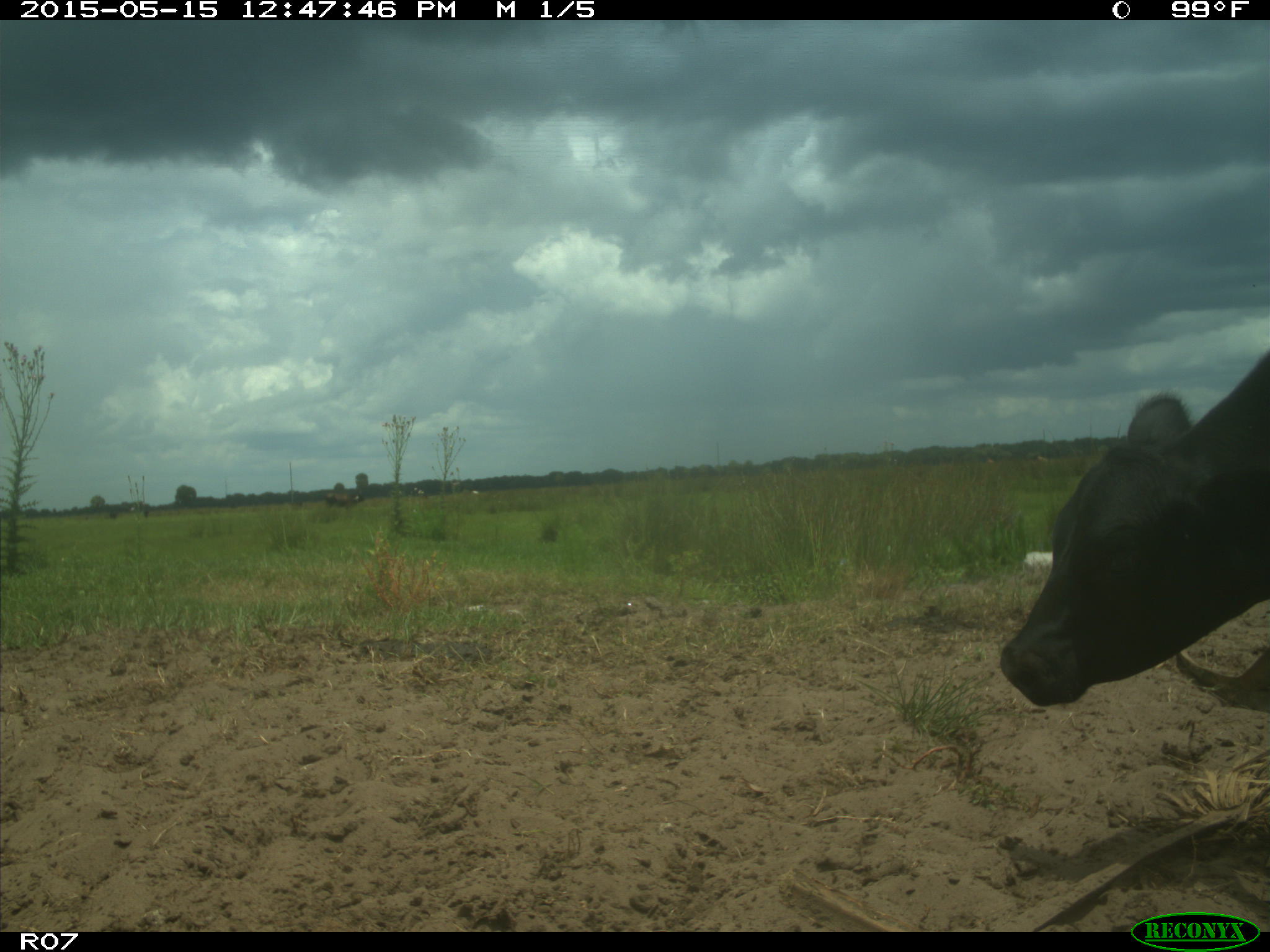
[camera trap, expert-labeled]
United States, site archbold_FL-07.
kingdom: Animalia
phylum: Chordata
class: Mammalia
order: Artiodactyla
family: Bovidae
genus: Bos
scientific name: Bos taurus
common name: domestic cow